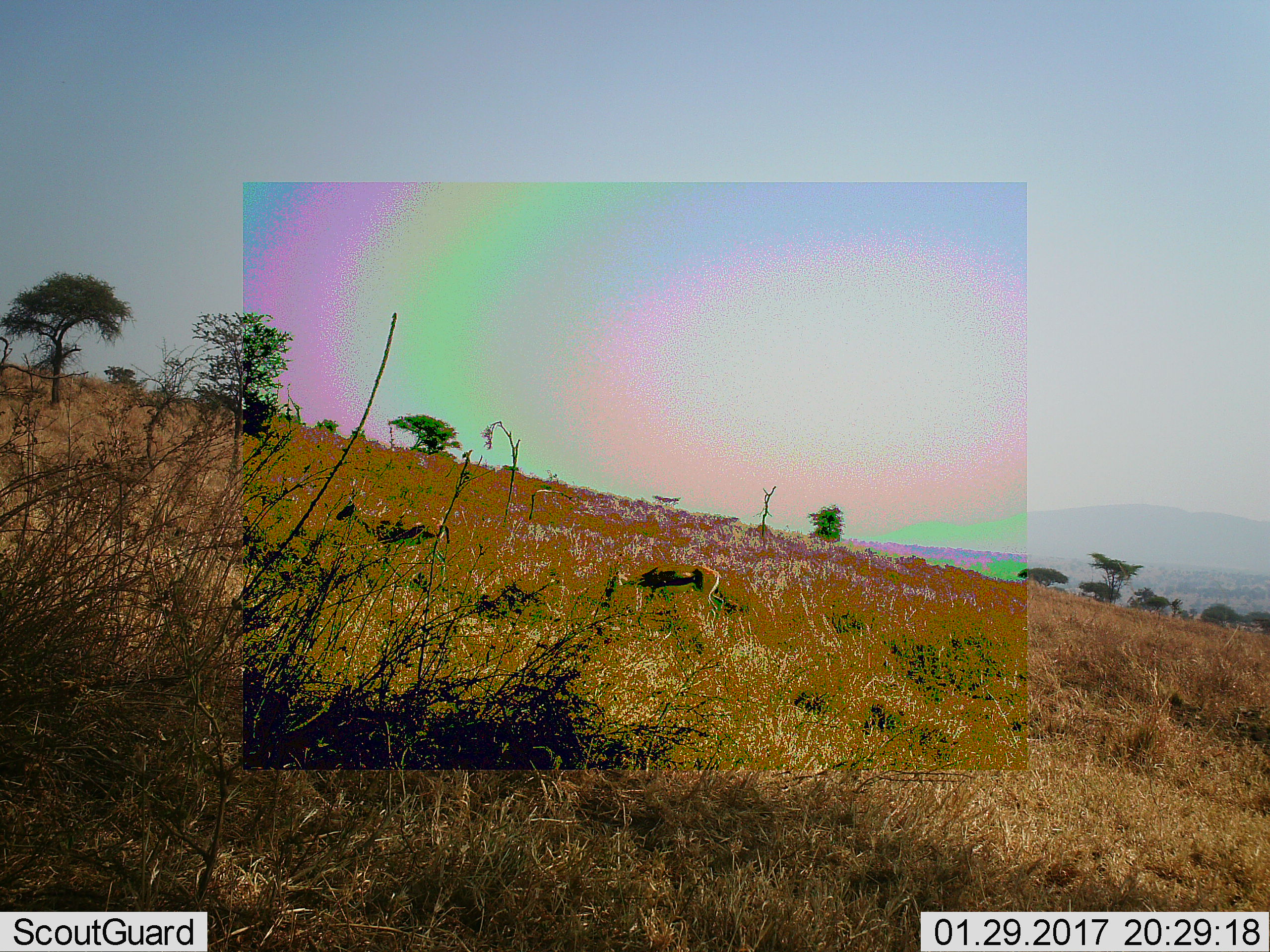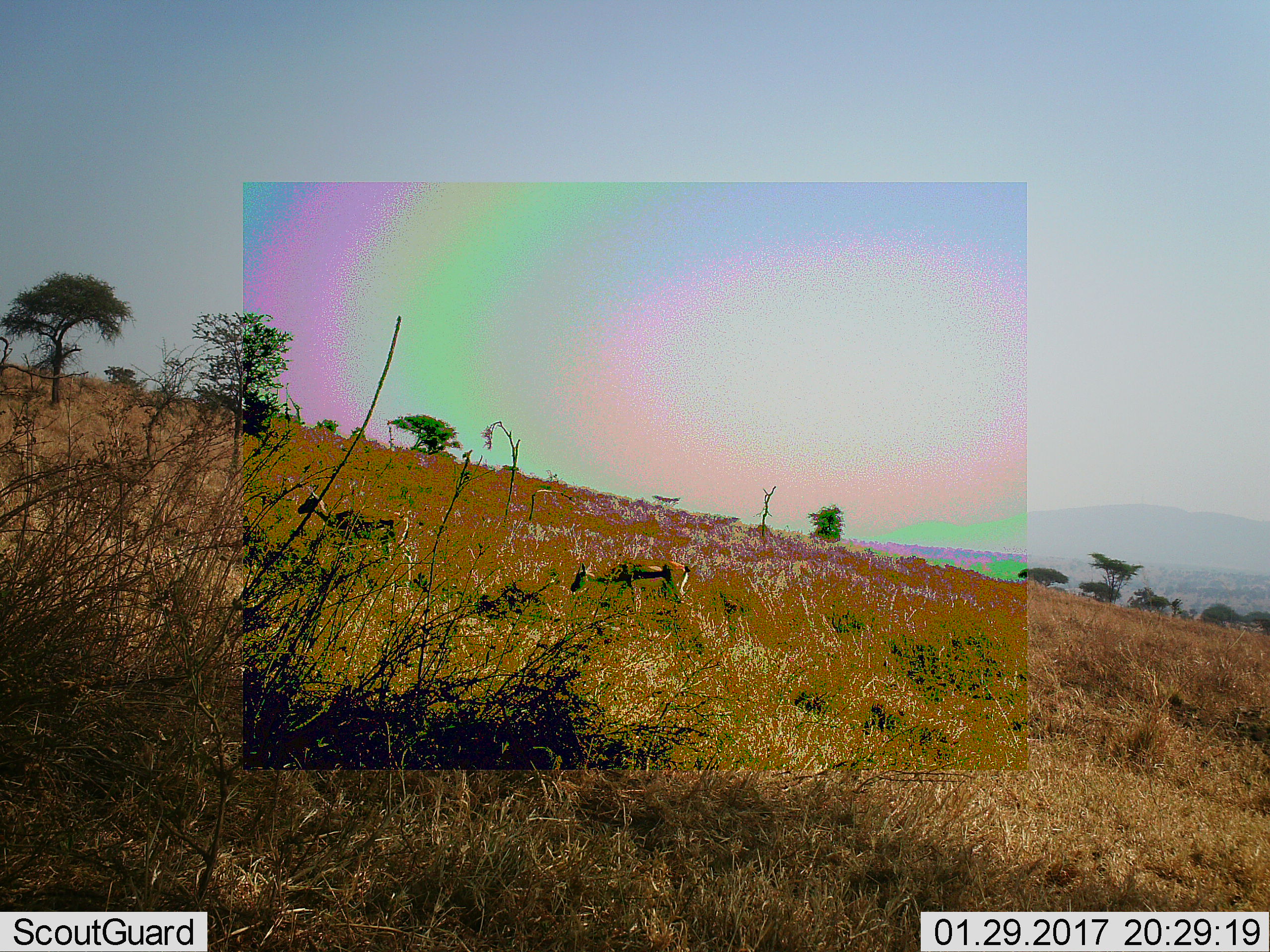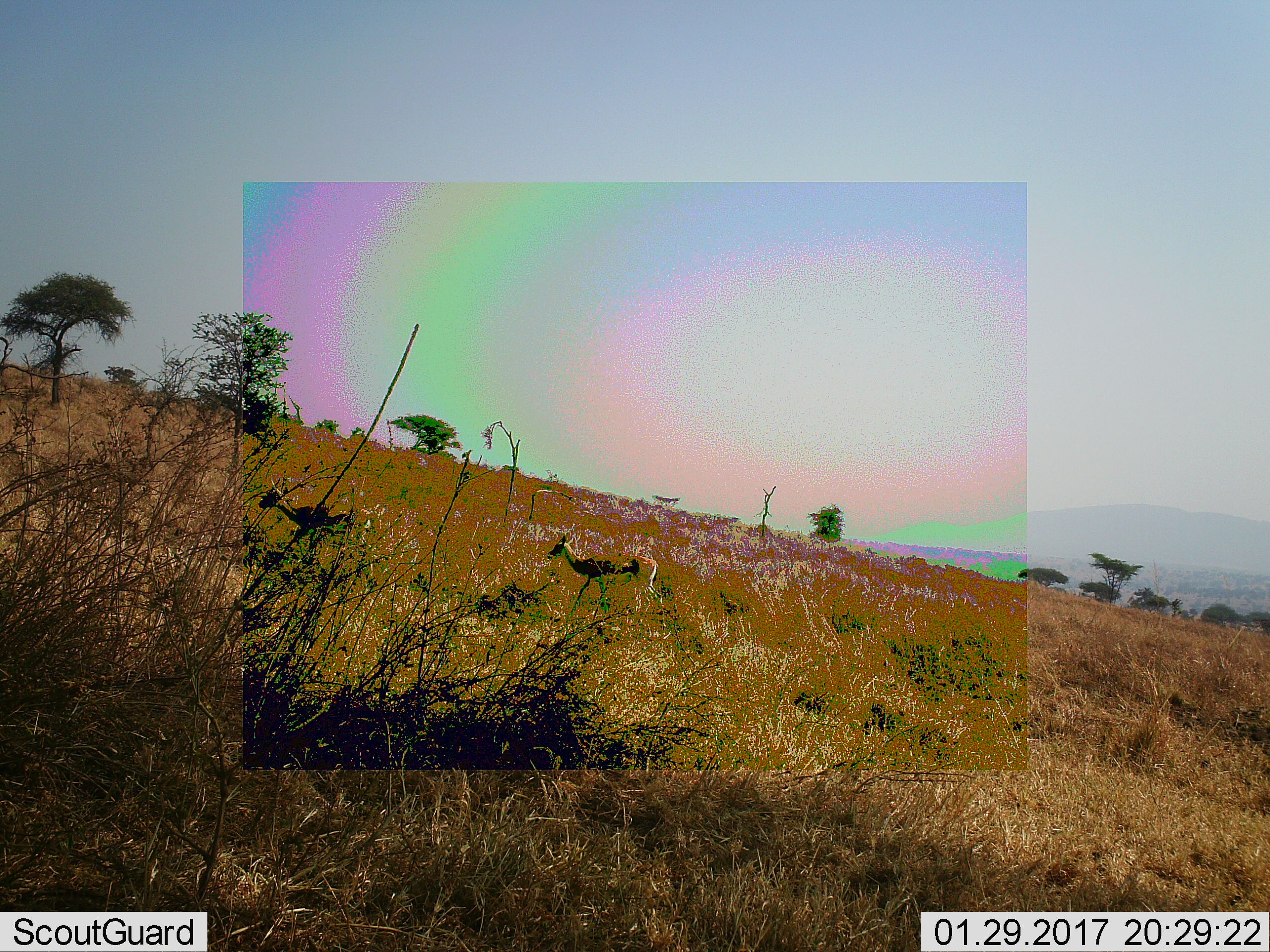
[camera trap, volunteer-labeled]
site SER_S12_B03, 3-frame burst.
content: unidentified animal